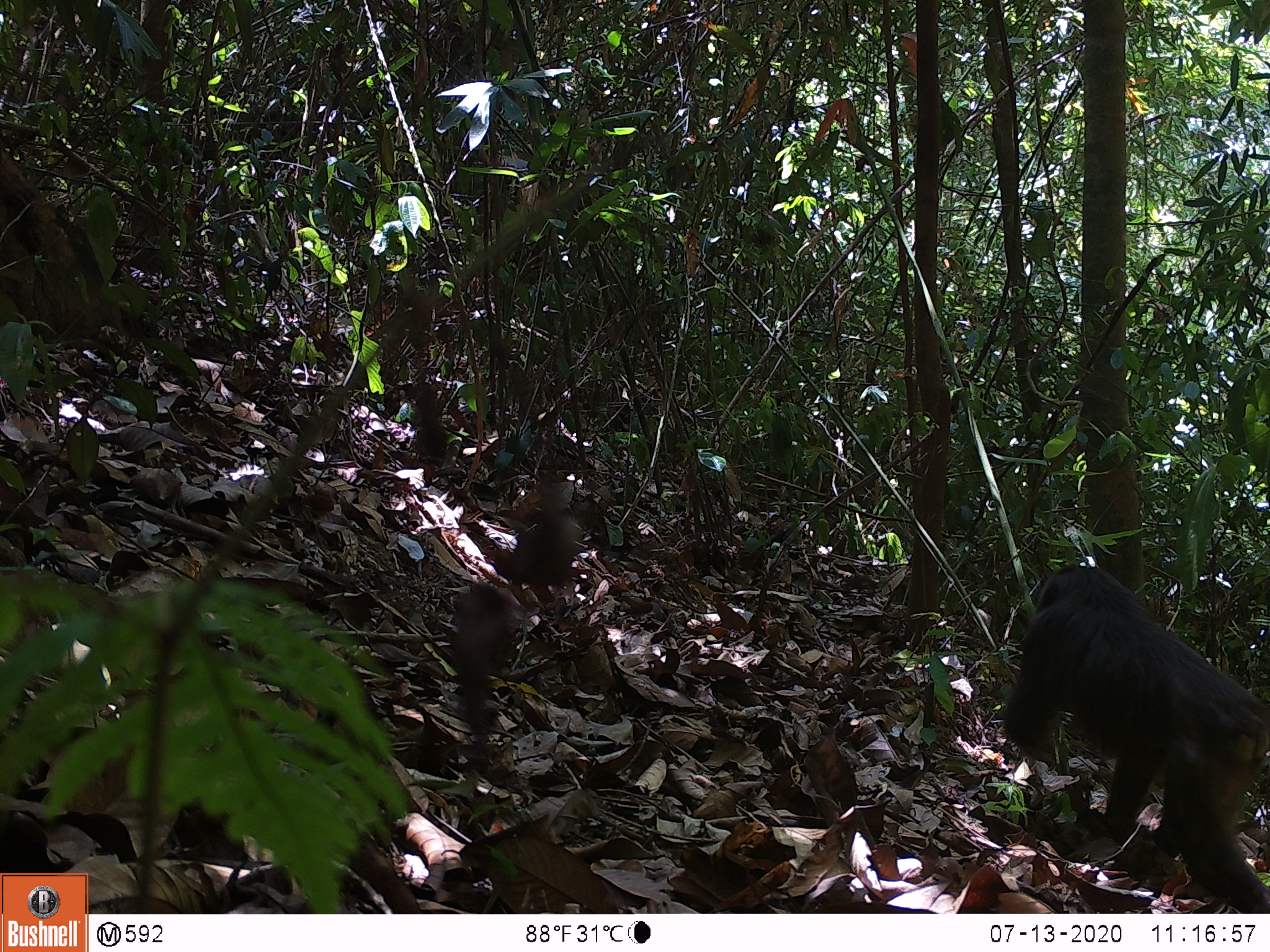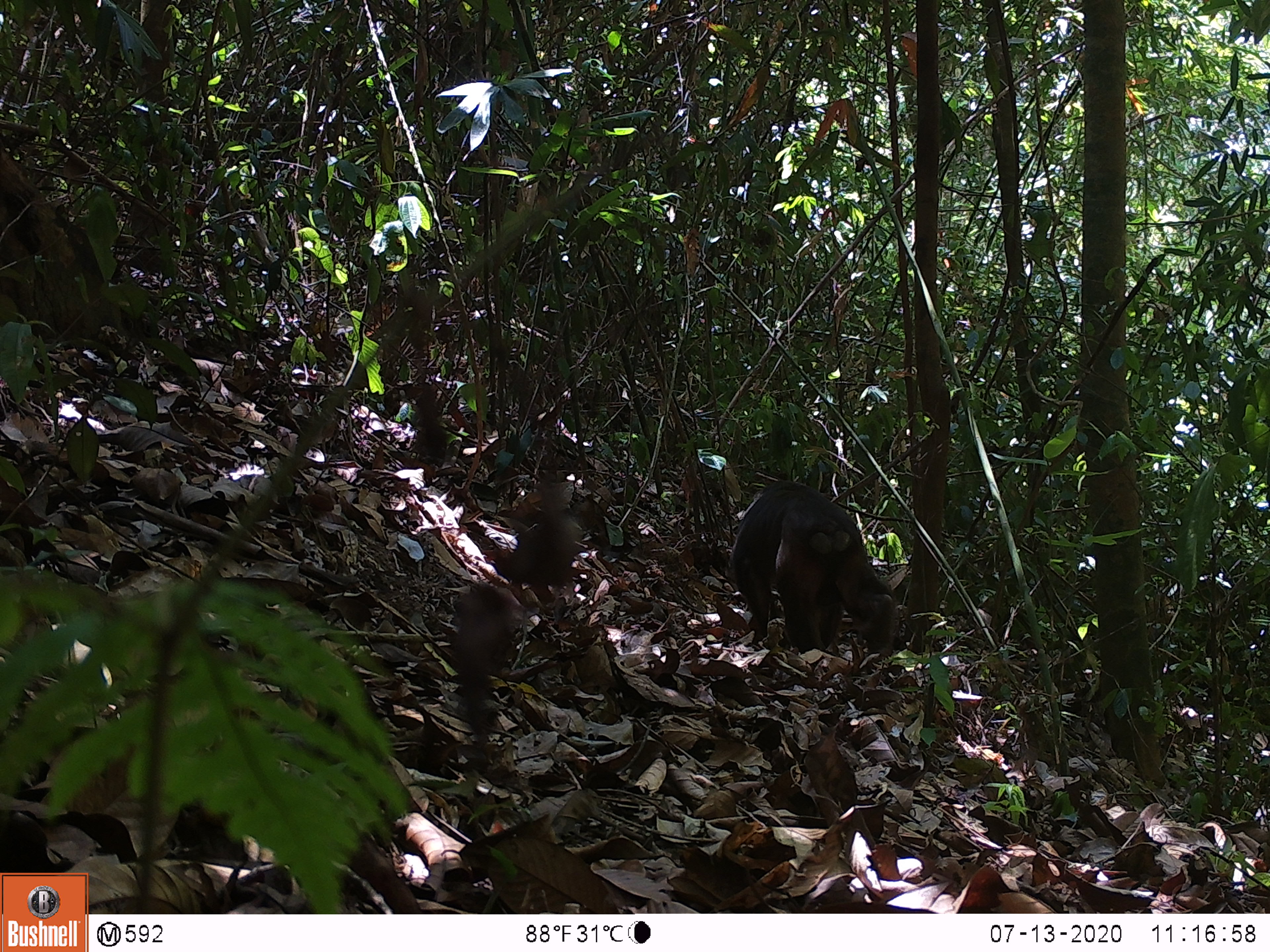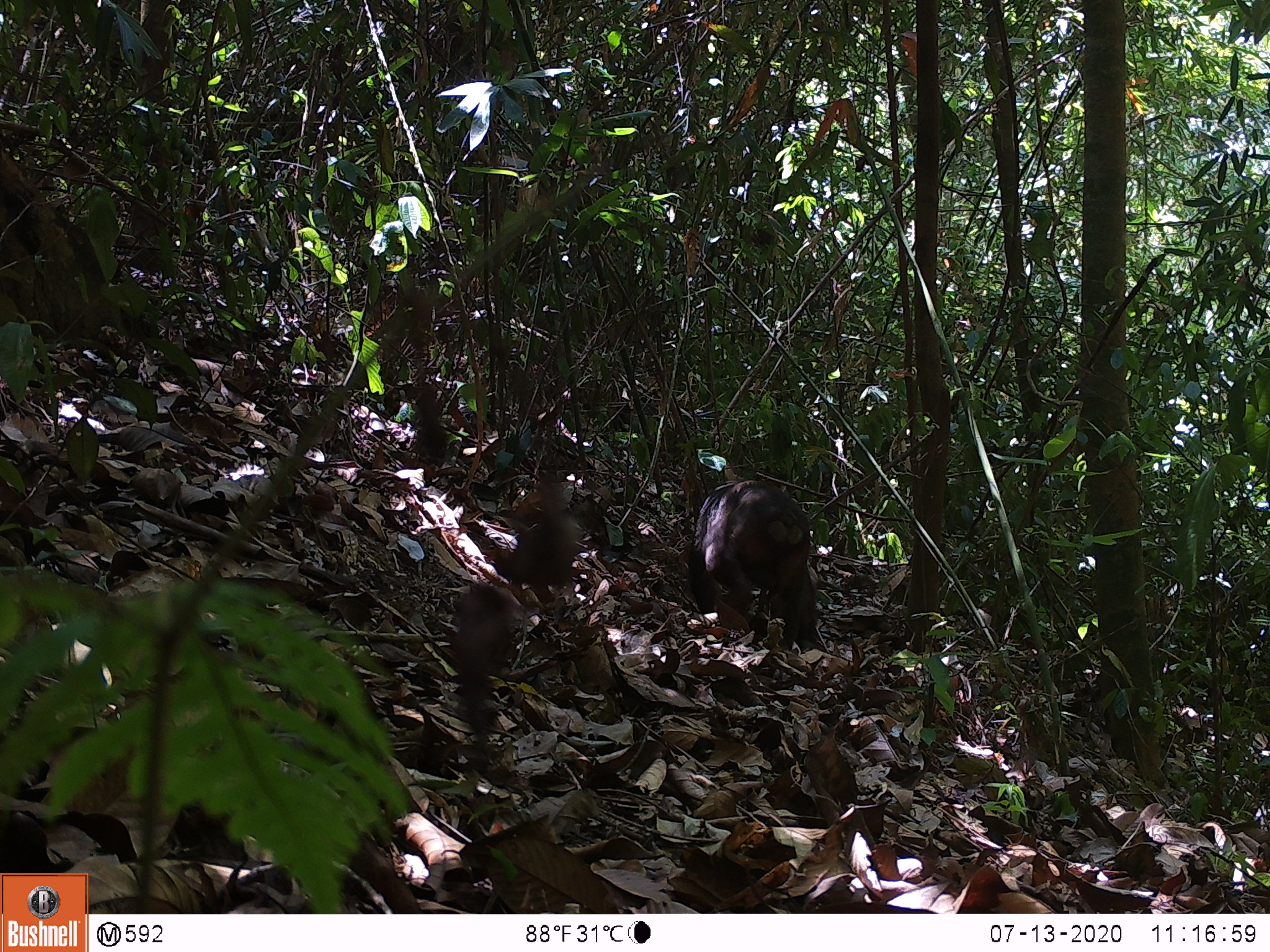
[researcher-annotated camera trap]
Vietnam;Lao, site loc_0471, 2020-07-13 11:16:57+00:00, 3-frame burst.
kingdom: Animalia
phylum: Chordata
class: Mammalia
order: Primates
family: Cercopithecidae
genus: Macaca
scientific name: Macaca arctoides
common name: stump-tailed macaque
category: stump tailed macaque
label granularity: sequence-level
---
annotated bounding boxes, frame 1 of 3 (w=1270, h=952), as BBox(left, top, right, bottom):
stump tailed macaque: BBox(1001, 561, 1269, 913)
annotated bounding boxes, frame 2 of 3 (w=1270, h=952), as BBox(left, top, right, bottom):
stump tailed macaque: BBox(728, 478, 899, 654)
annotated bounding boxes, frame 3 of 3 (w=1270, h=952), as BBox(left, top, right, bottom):
stump tailed macaque: BBox(687, 480, 818, 653)